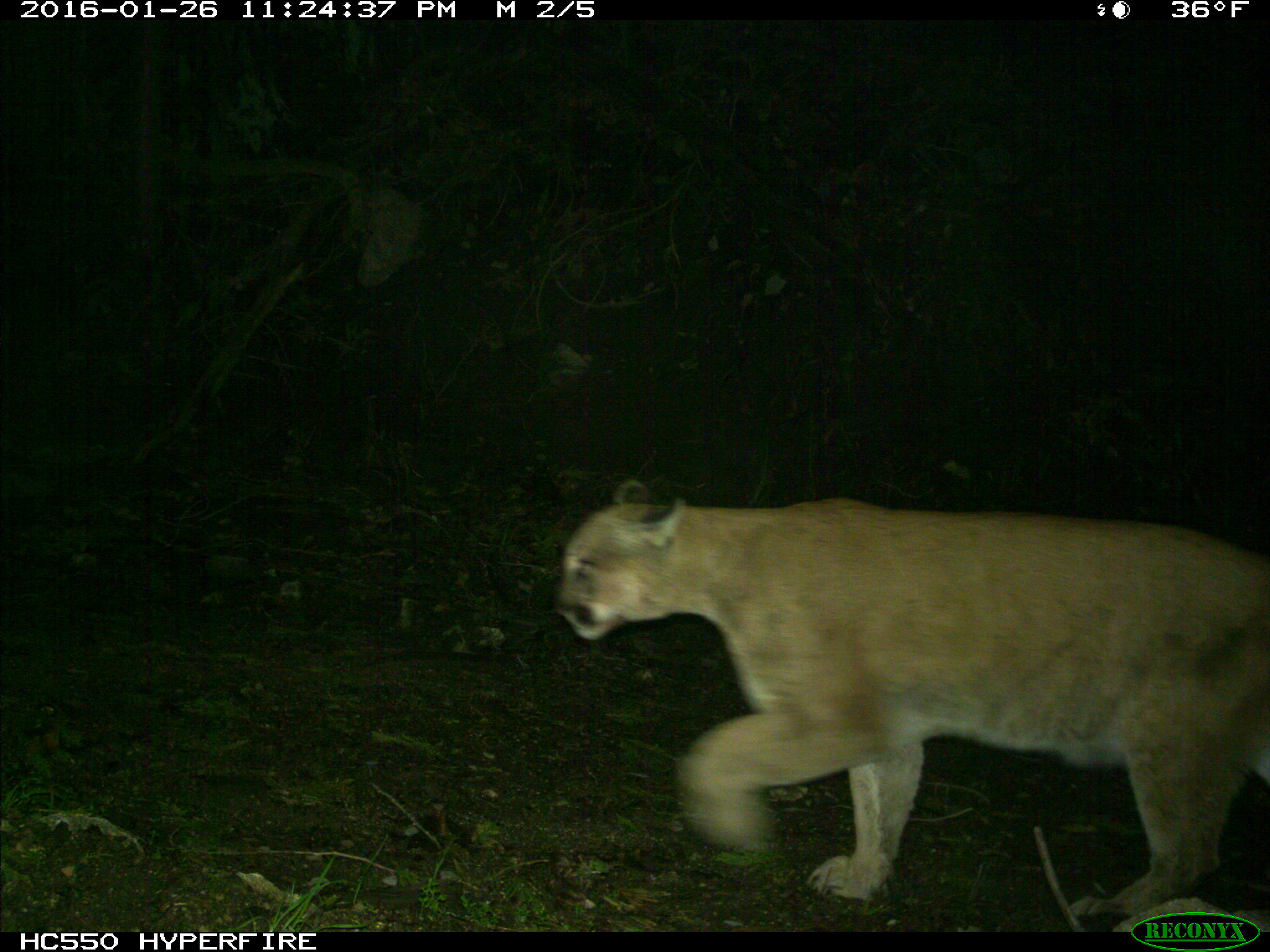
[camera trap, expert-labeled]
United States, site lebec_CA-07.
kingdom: Animalia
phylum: Chordata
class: Mammalia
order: Carnivora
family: Felidae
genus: Puma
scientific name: Puma concolor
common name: mountain lion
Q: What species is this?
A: Puma concolor (mountain lion).